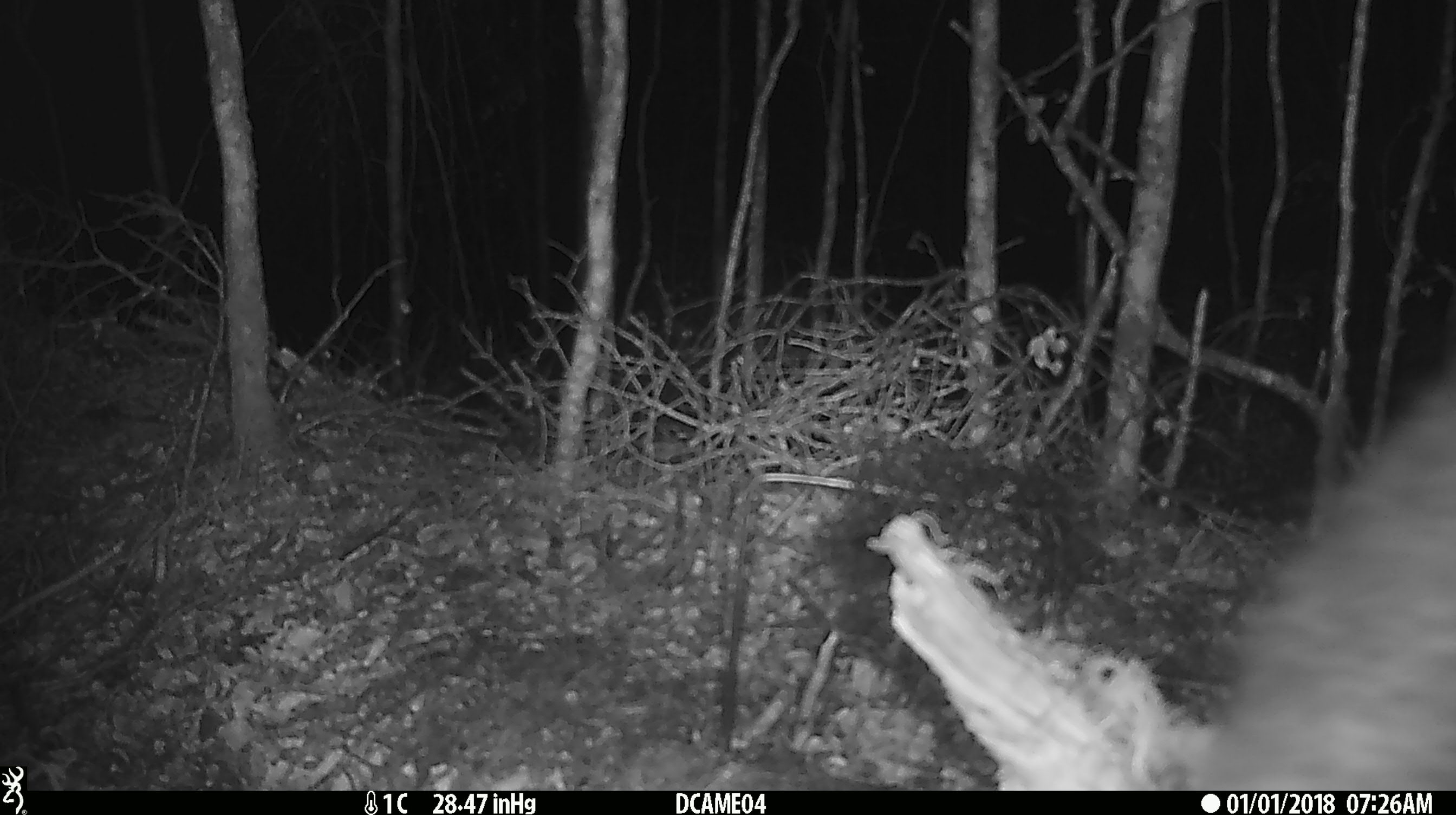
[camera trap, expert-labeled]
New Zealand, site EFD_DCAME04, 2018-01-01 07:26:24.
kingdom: Animalia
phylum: Chordata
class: Mammalia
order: Diprotodontia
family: Phalangeridae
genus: Trichosurus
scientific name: Trichosurus vulpecula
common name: common brushtail possum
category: possum